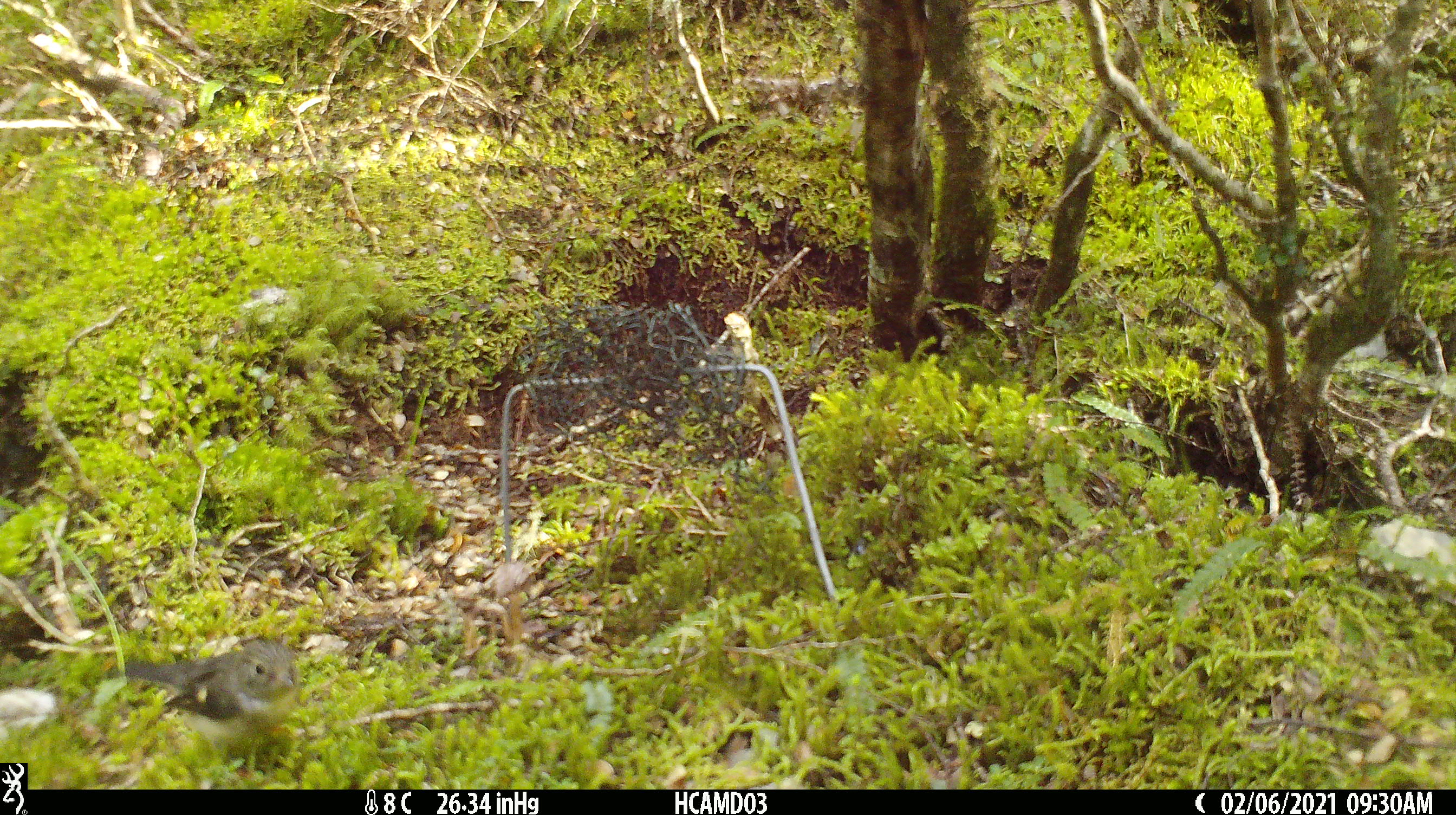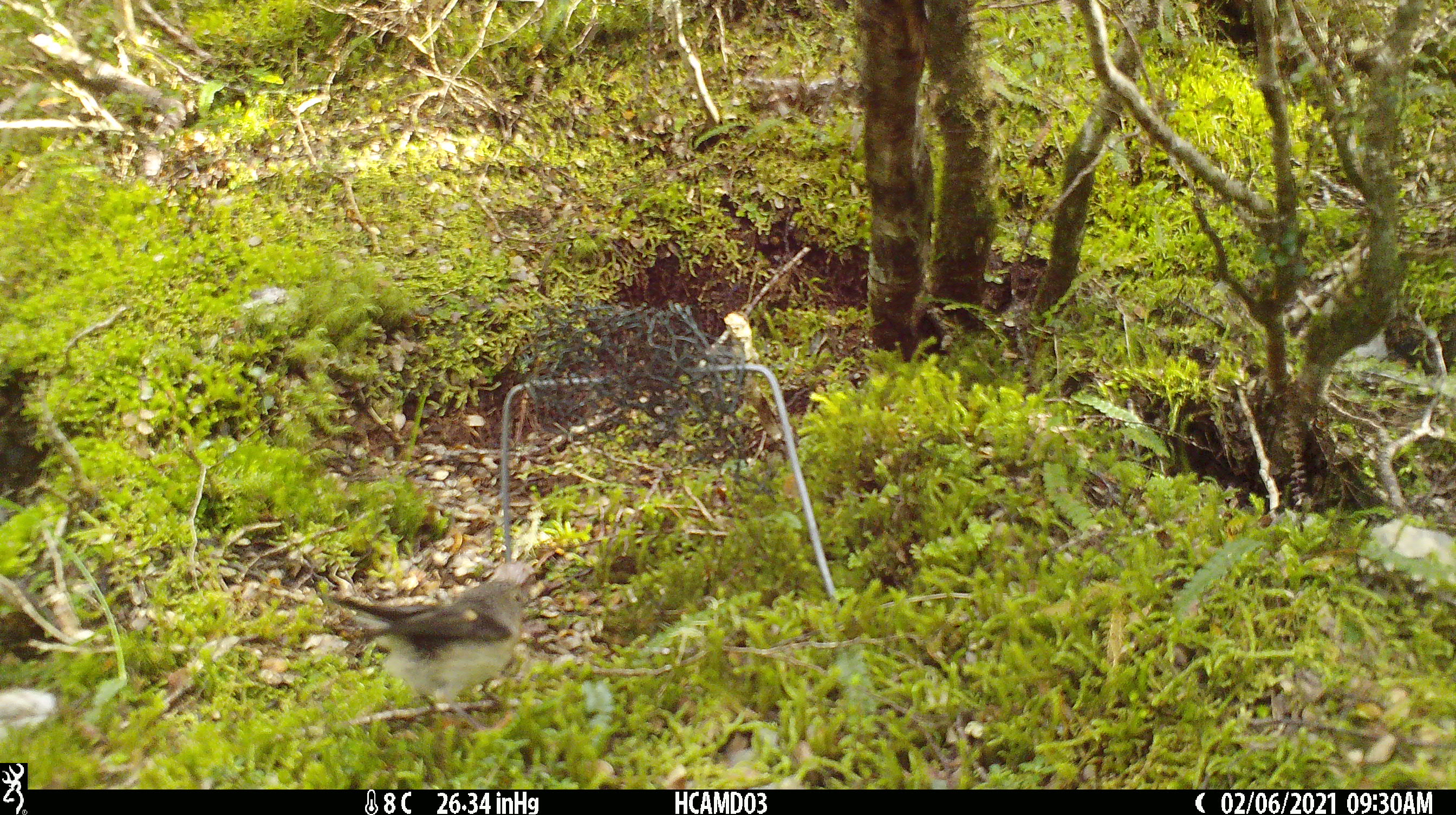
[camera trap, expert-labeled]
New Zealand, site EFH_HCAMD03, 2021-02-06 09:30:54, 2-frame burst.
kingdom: Animalia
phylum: Chordata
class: Aves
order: Passeriformes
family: Petroicidae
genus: Petroica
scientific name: Petroica macrocephala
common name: tomtit